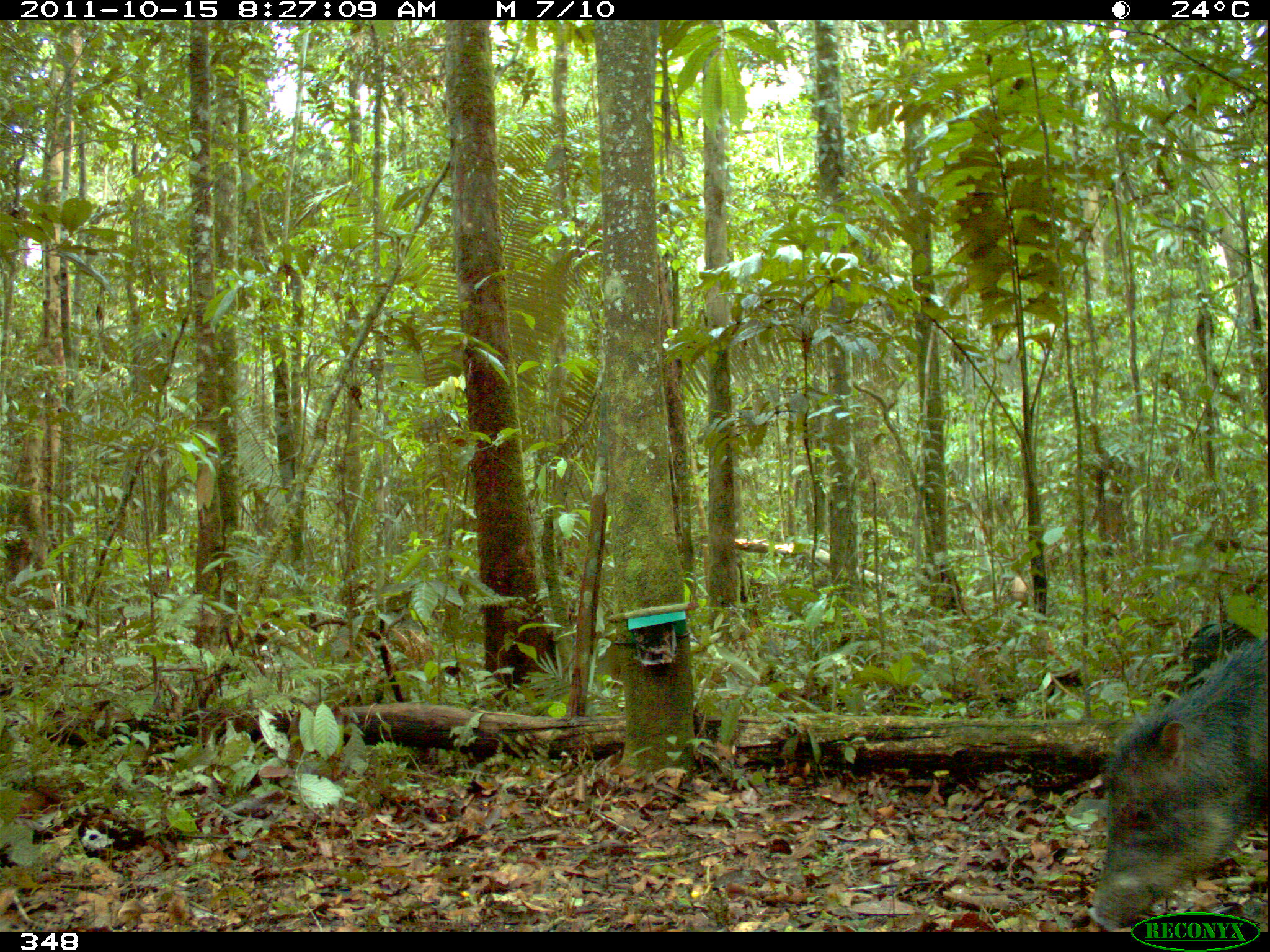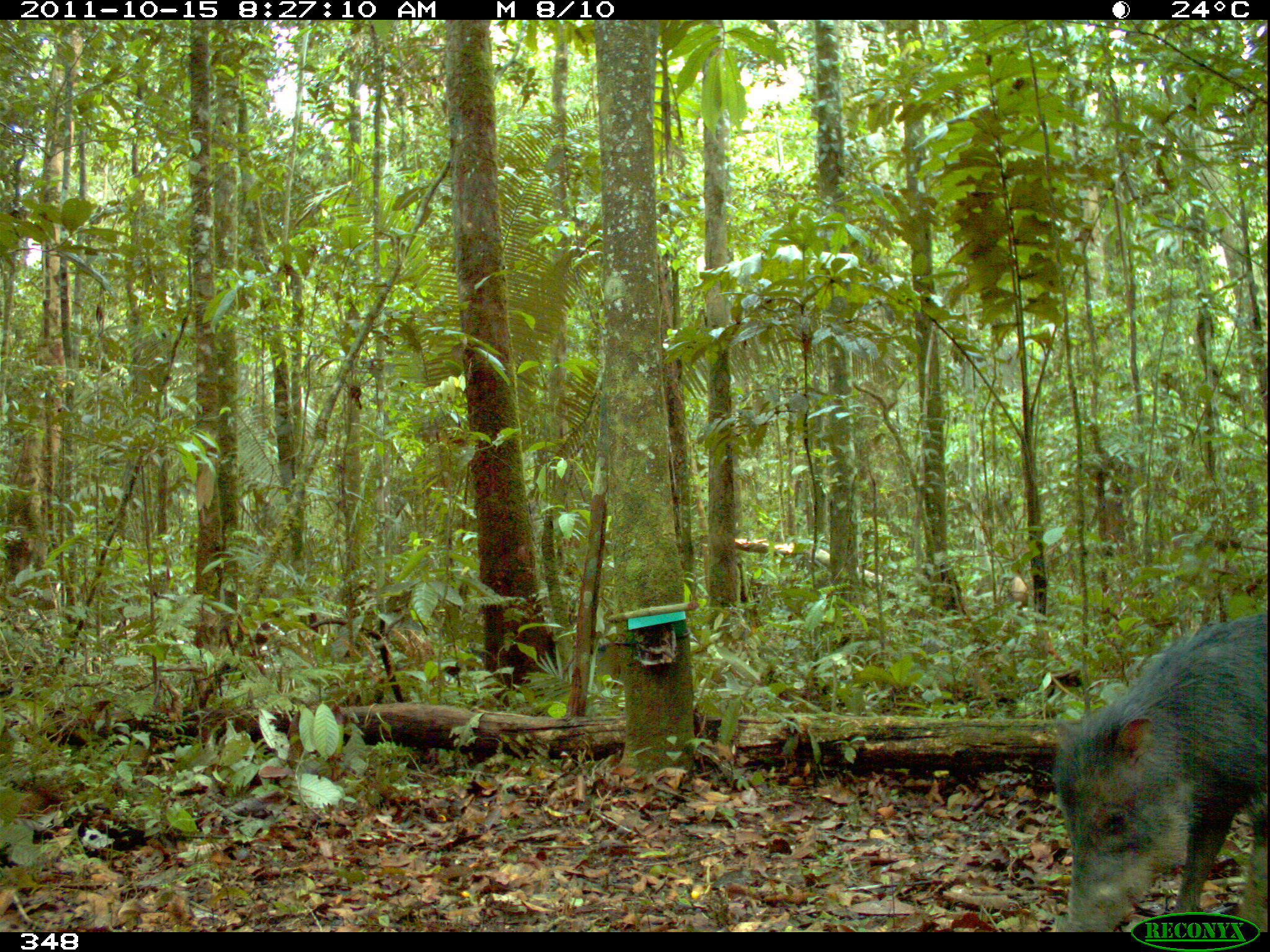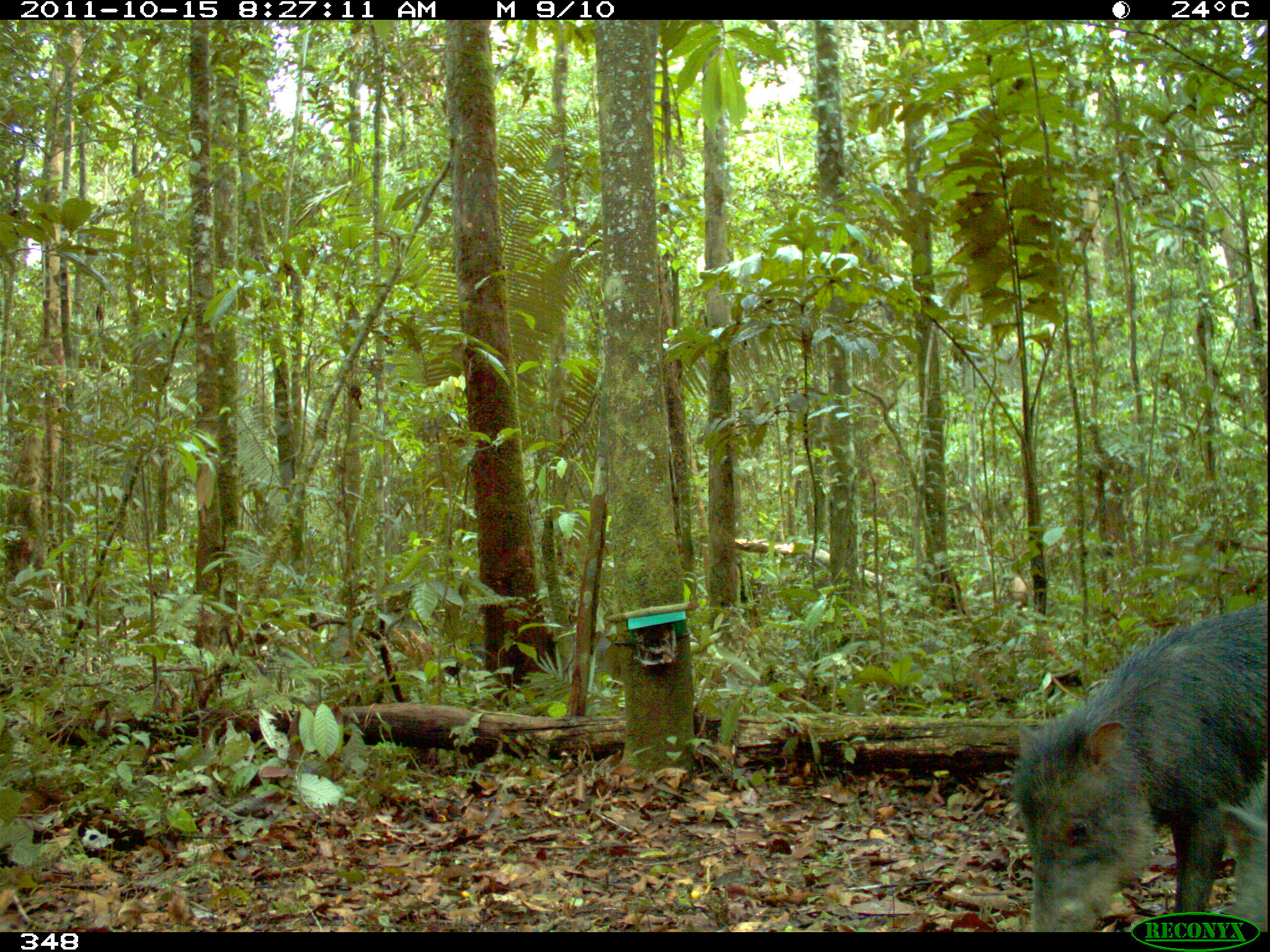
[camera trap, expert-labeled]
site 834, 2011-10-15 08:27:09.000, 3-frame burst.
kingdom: Animalia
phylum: Chordata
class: Mammalia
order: Artiodactyla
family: Tayassuidae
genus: Tayassu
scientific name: Tayassu pecari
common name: white-lipped peccary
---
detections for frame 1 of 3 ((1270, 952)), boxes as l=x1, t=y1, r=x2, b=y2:
tayassu pecari: l=1087, t=635, r=1267, b=932; l=1158, t=618, r=1266, b=706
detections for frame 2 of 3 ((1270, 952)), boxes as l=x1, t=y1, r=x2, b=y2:
tayassu pecari: l=1050, t=612, r=1262, b=932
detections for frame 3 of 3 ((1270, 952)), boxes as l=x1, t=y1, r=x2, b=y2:
tayassu pecari: l=1005, t=599, r=1266, b=931; l=1210, t=750, r=1265, b=930